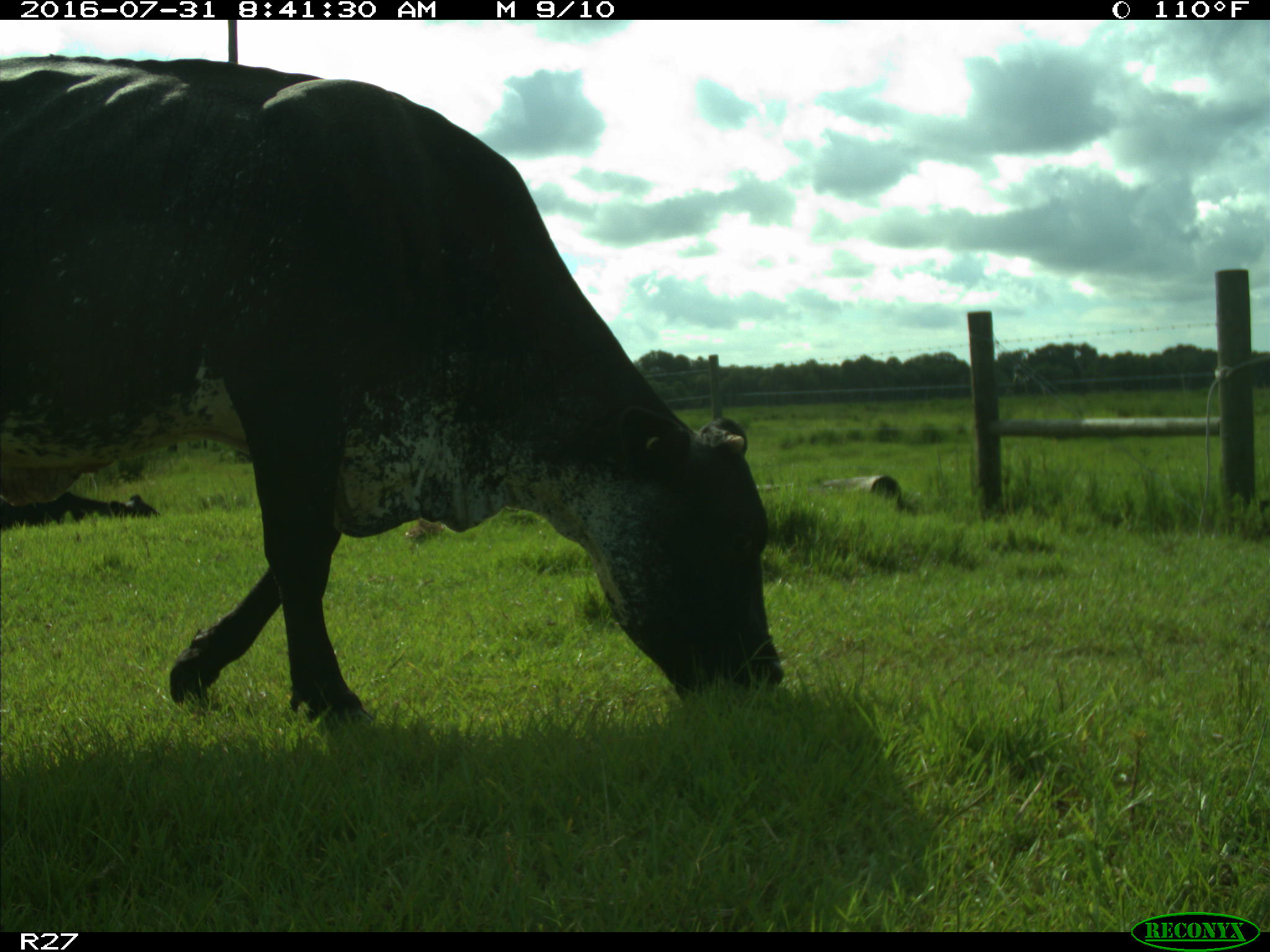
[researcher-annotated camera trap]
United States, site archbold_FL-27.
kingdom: Animalia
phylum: Chordata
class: Mammalia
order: Artiodactyla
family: Bovidae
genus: Bos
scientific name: Bos taurus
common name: domestic cow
Bos taurus (domestic cow).